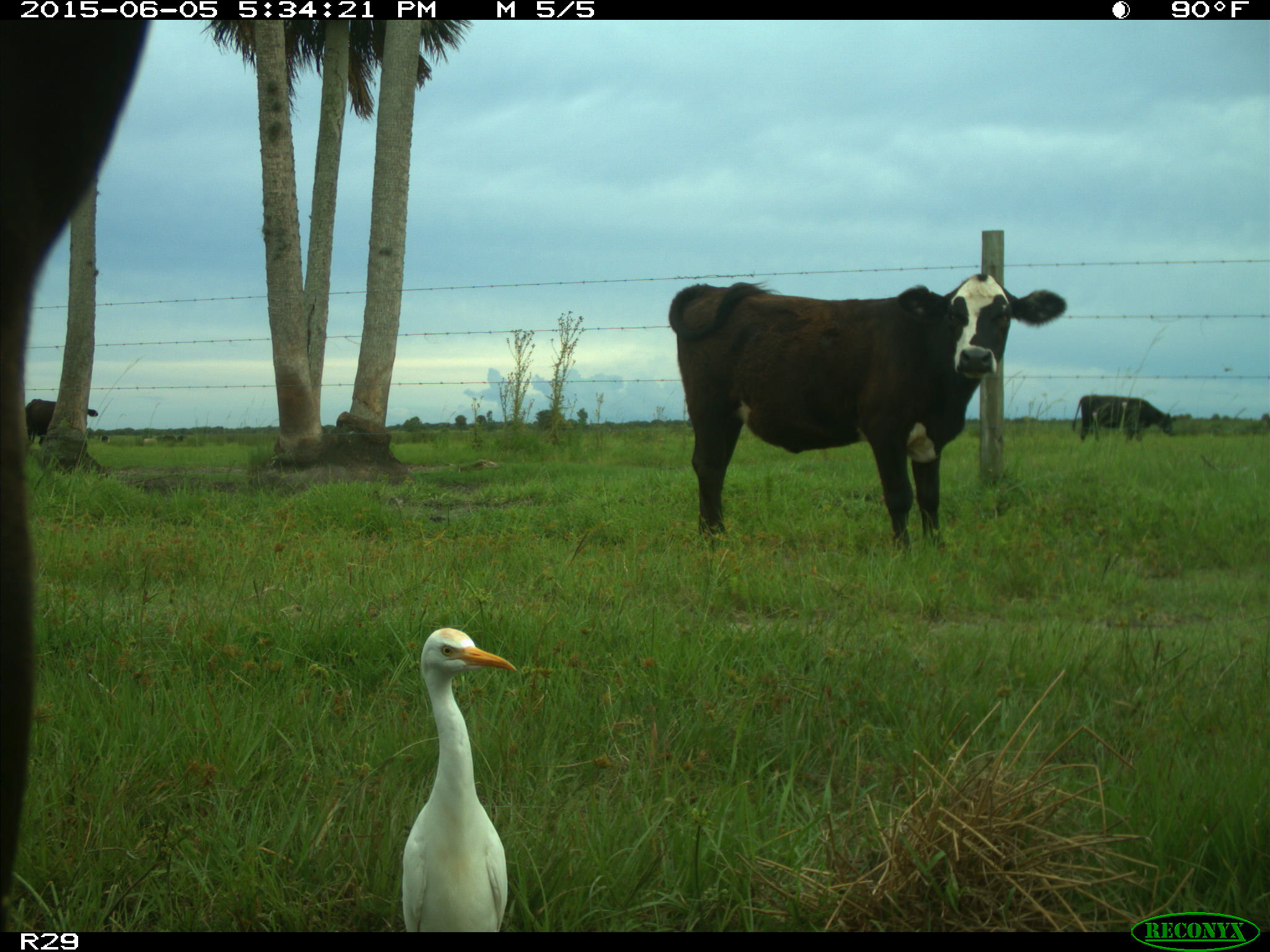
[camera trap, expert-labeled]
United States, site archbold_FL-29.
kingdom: Animalia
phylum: Chordata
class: Mammalia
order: Artiodactyla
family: Bovidae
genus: Bos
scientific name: Bos taurus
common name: domestic cow